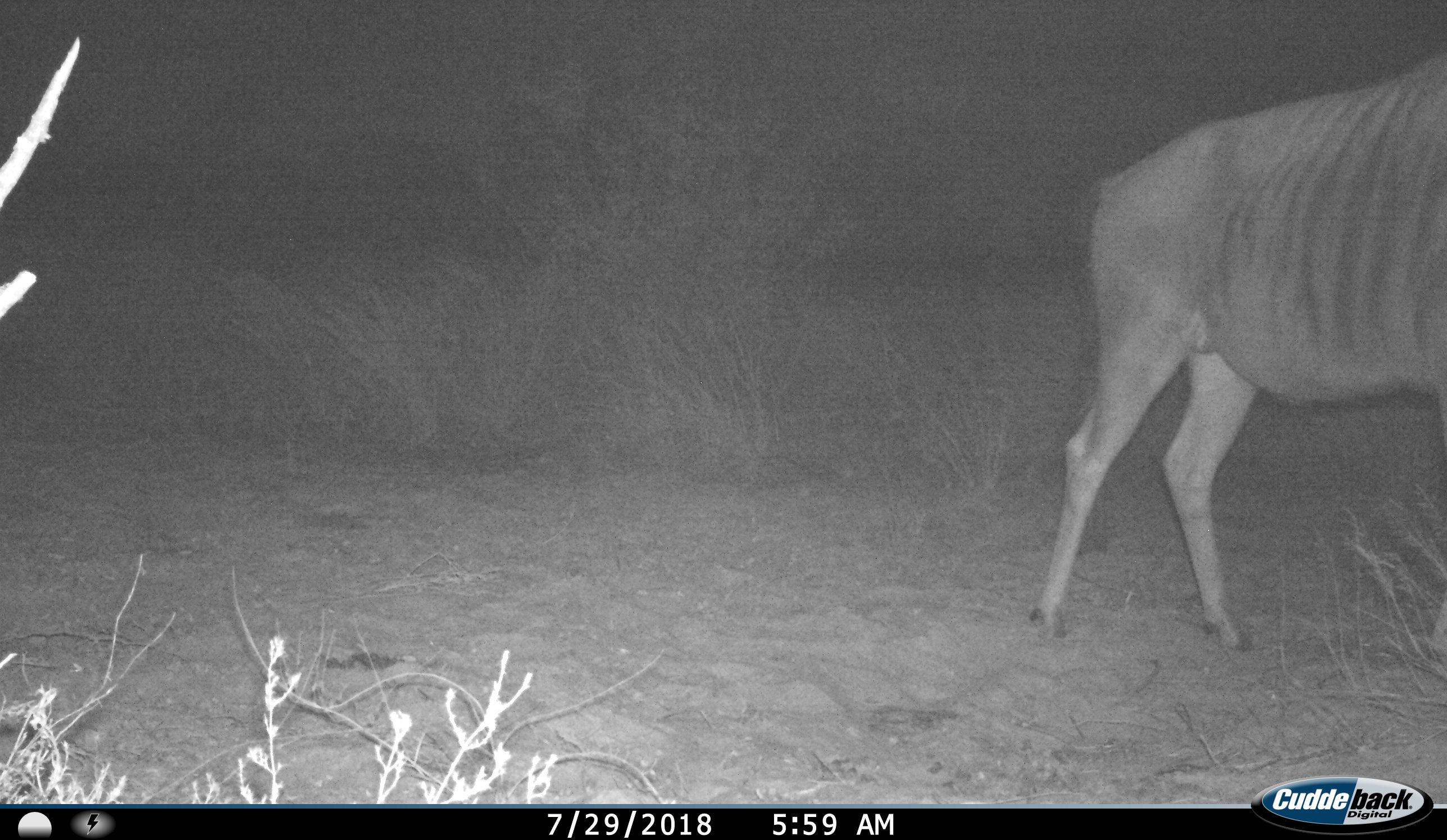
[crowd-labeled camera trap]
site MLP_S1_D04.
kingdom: Animalia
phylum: Chordata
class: Mammalia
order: Artiodactyla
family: Bovidae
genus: Connochaetes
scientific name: Connochaetes taurinus taurinus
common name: blue wildebeest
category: wildebeestblue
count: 1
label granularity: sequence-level